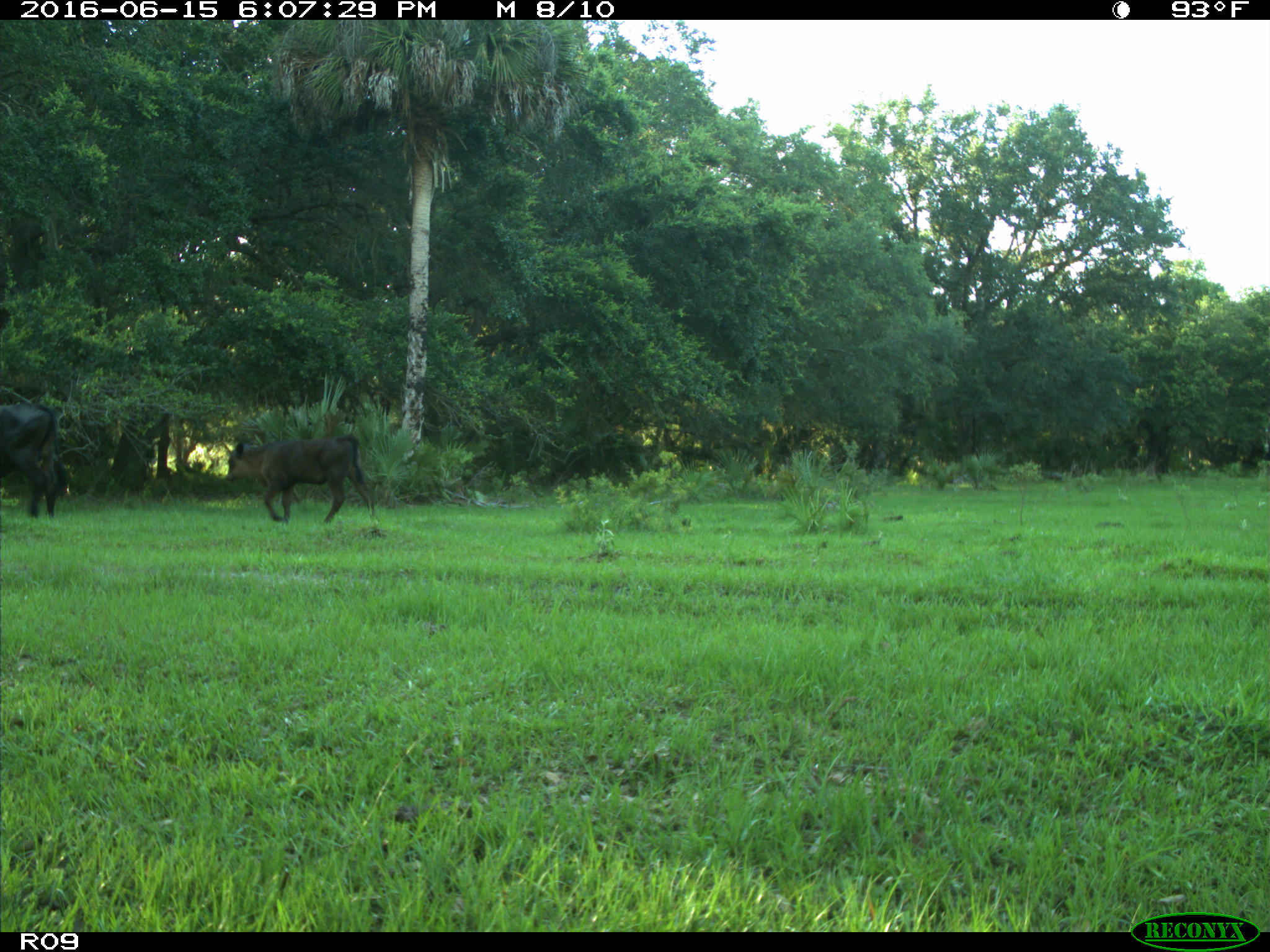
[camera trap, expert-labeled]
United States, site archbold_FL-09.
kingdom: Animalia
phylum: Chordata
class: Mammalia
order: Artiodactyla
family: Bovidae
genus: Bos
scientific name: Bos taurus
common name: domestic cow